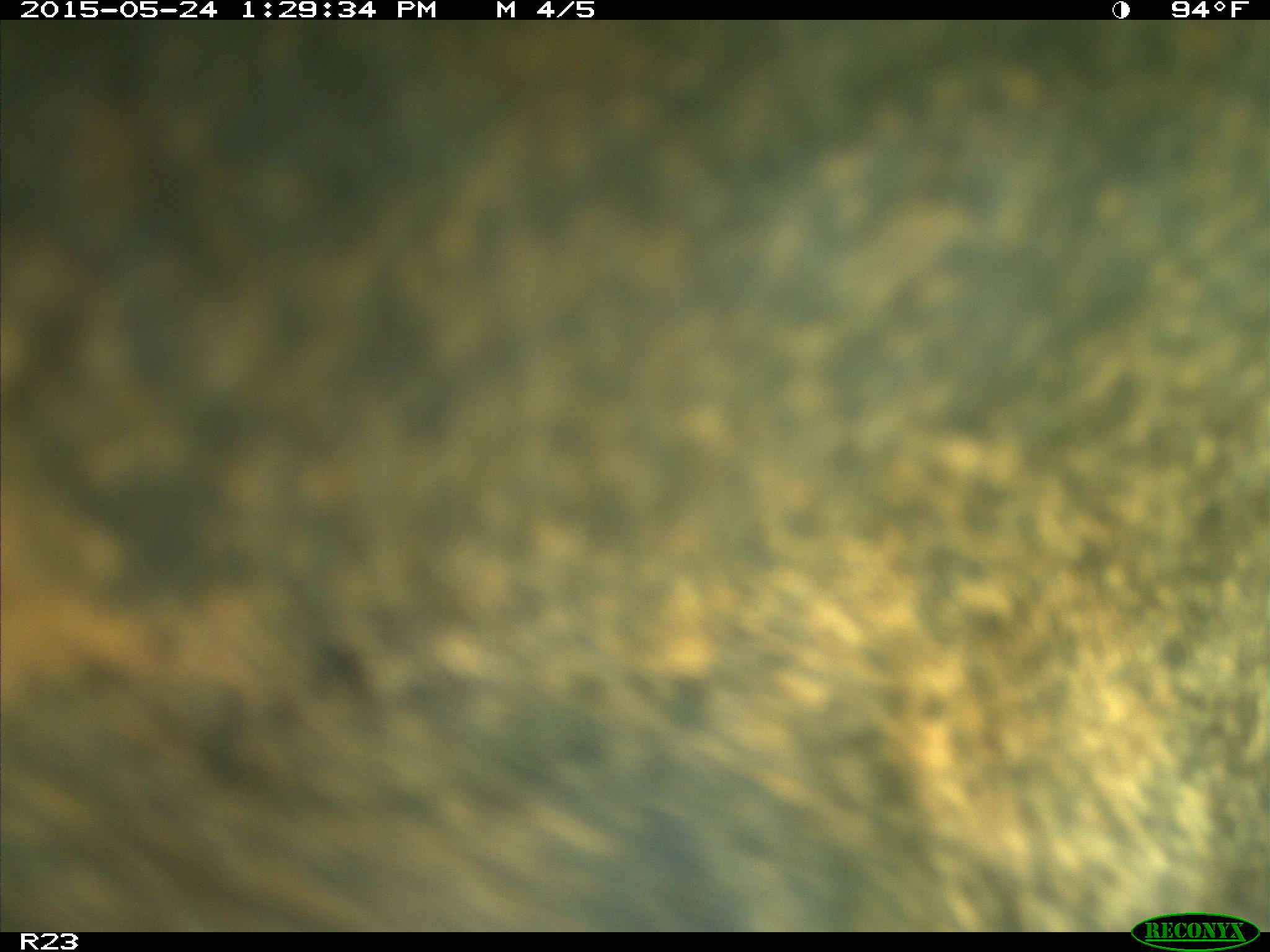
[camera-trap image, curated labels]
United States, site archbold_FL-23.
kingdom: Animalia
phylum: Chordata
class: Mammalia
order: Artiodactyla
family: Bovidae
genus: Bos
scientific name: Bos taurus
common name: domestic cow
Bos taurus (domestic cow).